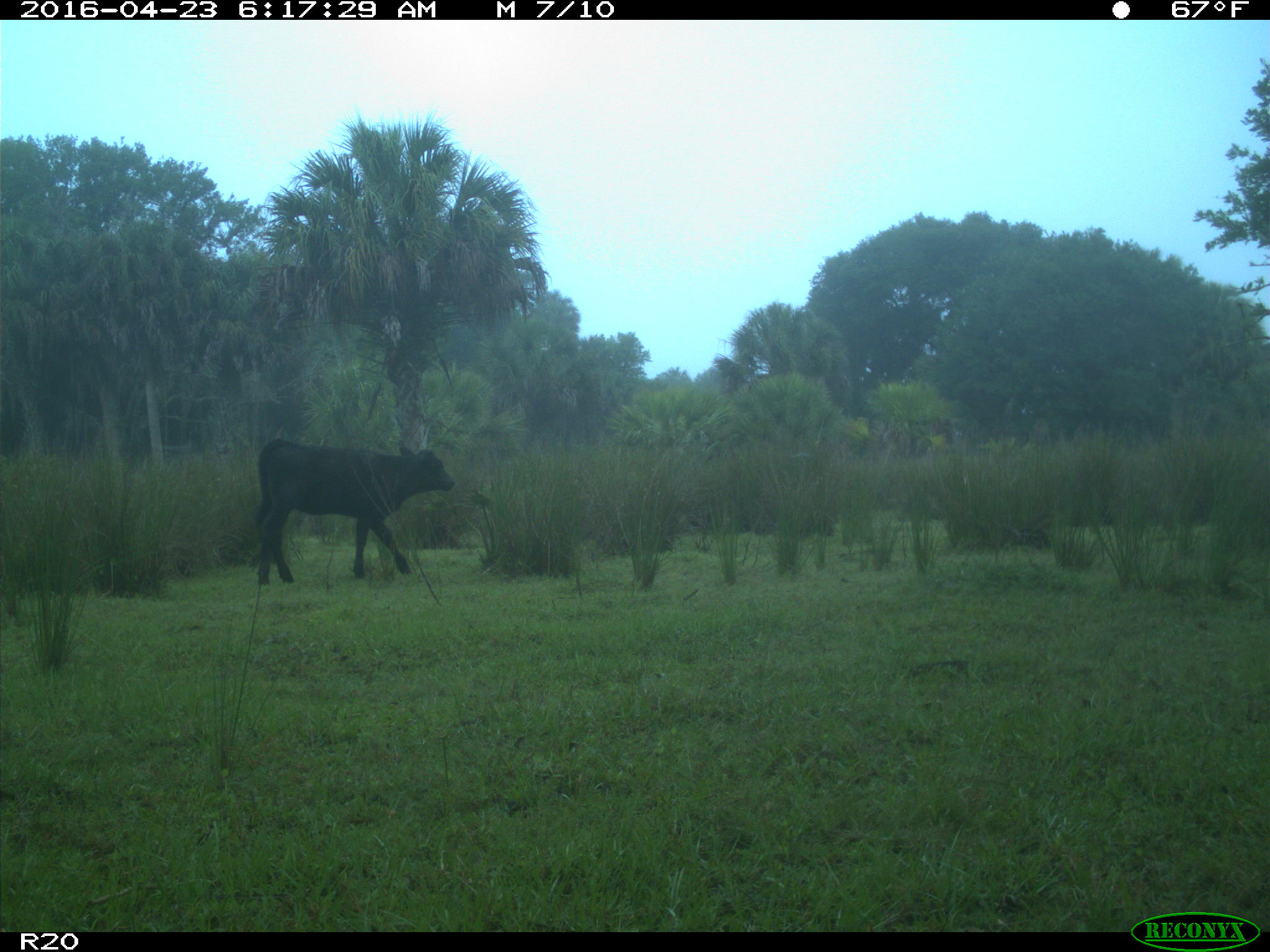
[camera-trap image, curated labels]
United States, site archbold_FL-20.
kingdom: Animalia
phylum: Chordata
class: Mammalia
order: Artiodactyla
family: Bovidae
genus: Bos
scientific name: Bos taurus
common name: domestic cow